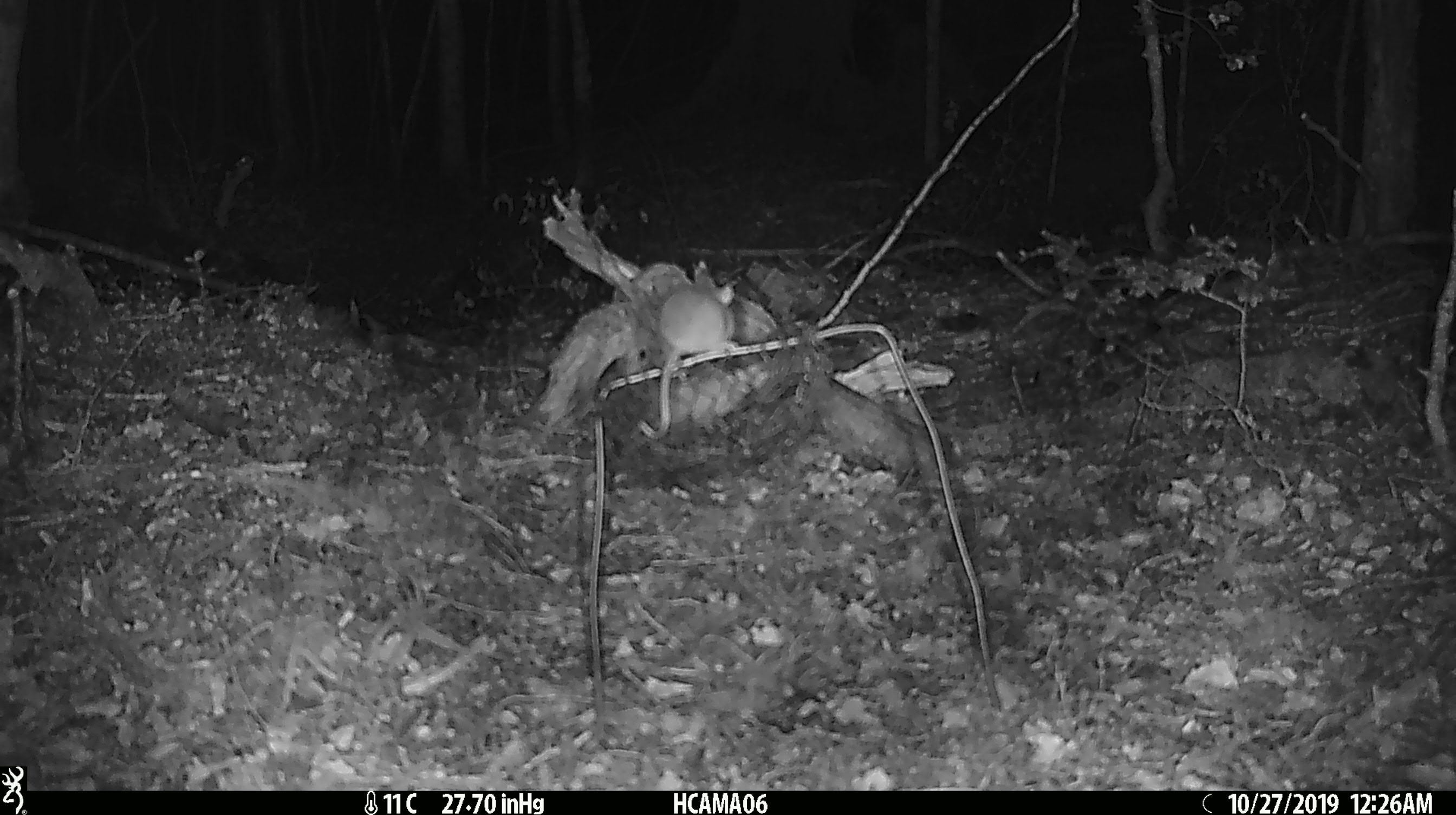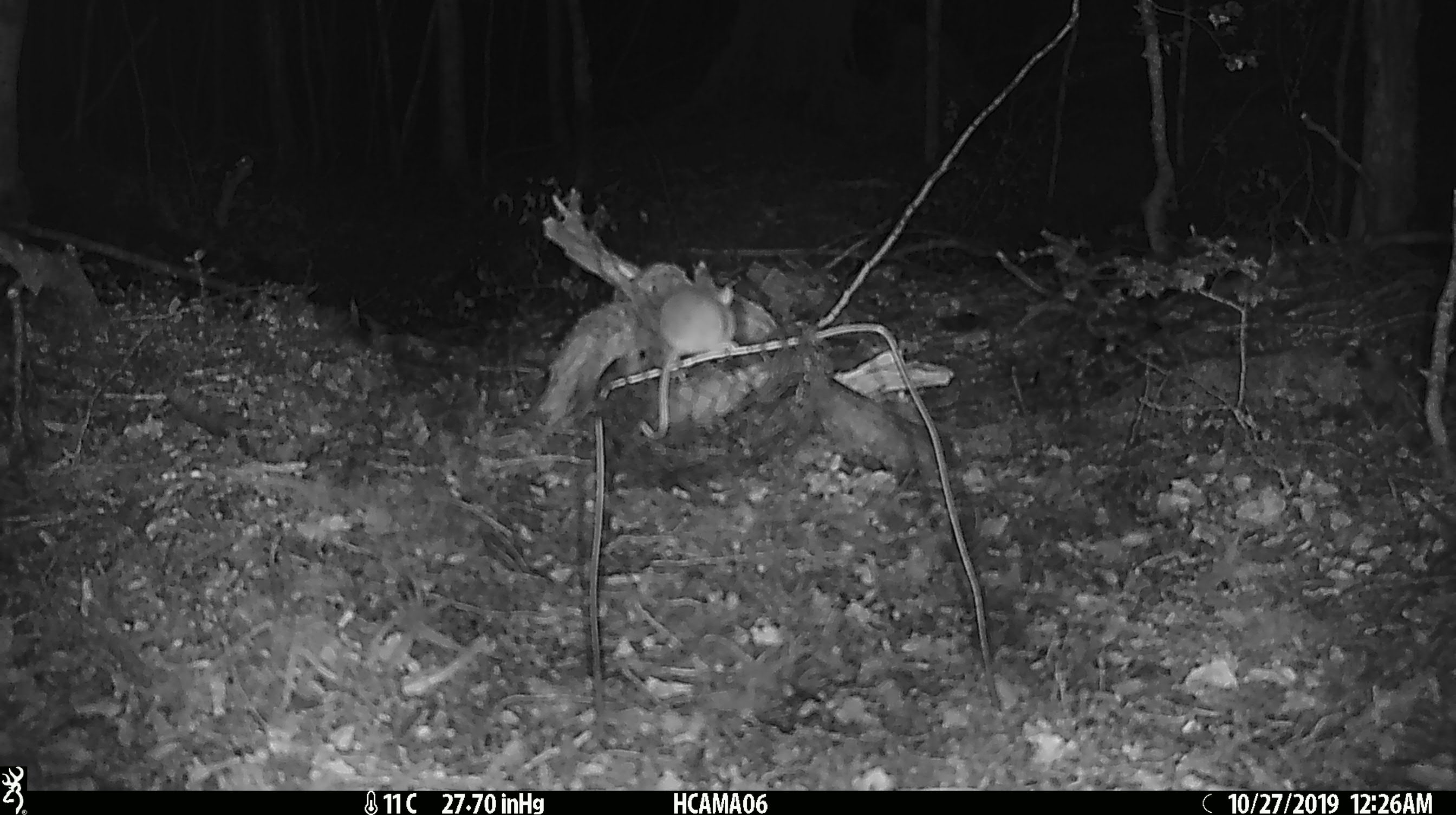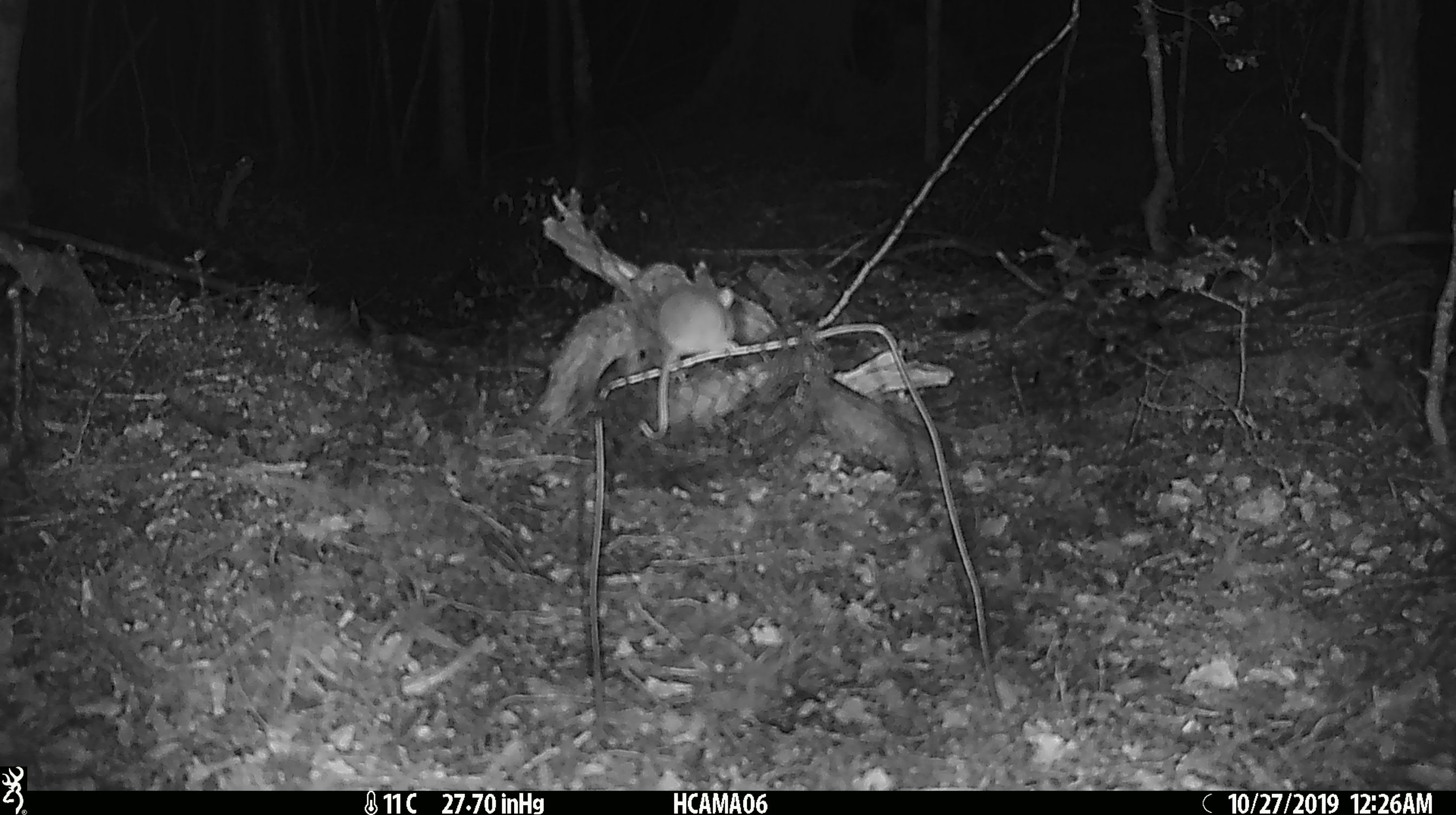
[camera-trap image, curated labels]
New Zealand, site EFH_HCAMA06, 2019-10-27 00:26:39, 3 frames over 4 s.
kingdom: Animalia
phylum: Chordata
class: Mammalia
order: Rodentia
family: Muridae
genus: Mus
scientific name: Mus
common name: mouse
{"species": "mouse (Mus)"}